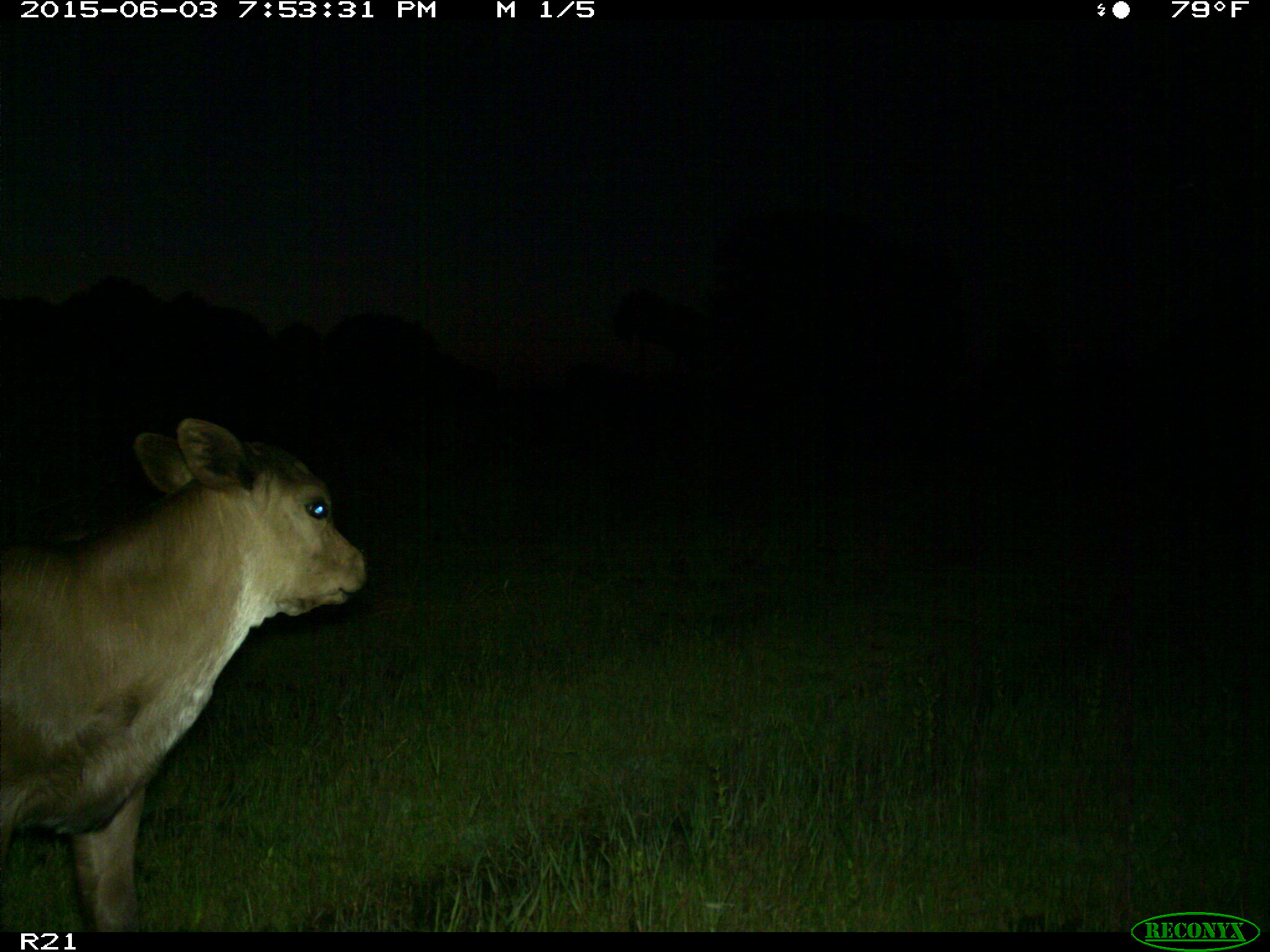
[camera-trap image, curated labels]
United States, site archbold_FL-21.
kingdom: Animalia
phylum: Chordata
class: Mammalia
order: Artiodactyla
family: Bovidae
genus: Bos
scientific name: Bos taurus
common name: domestic cow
Bos taurus (domestic cow).